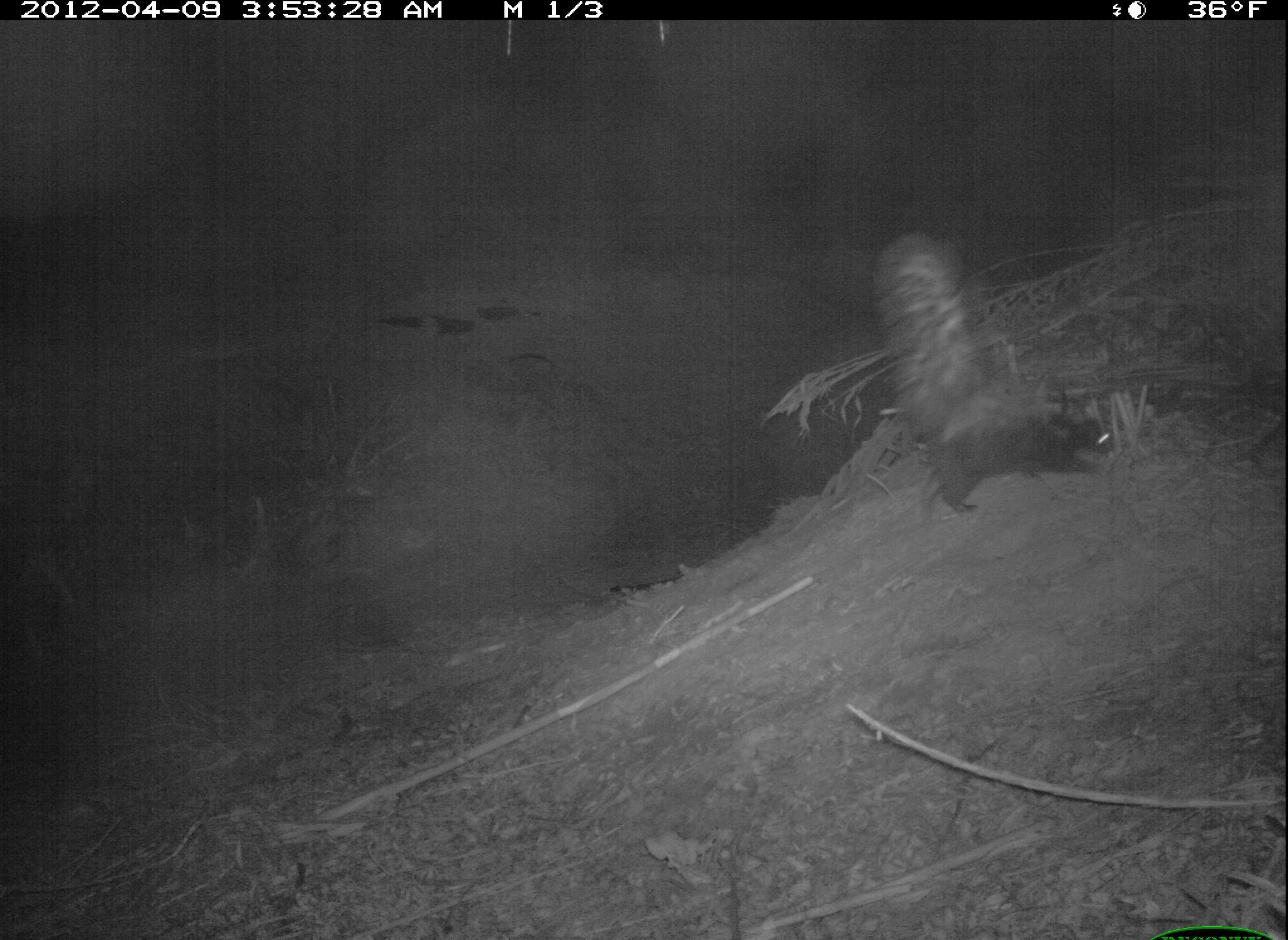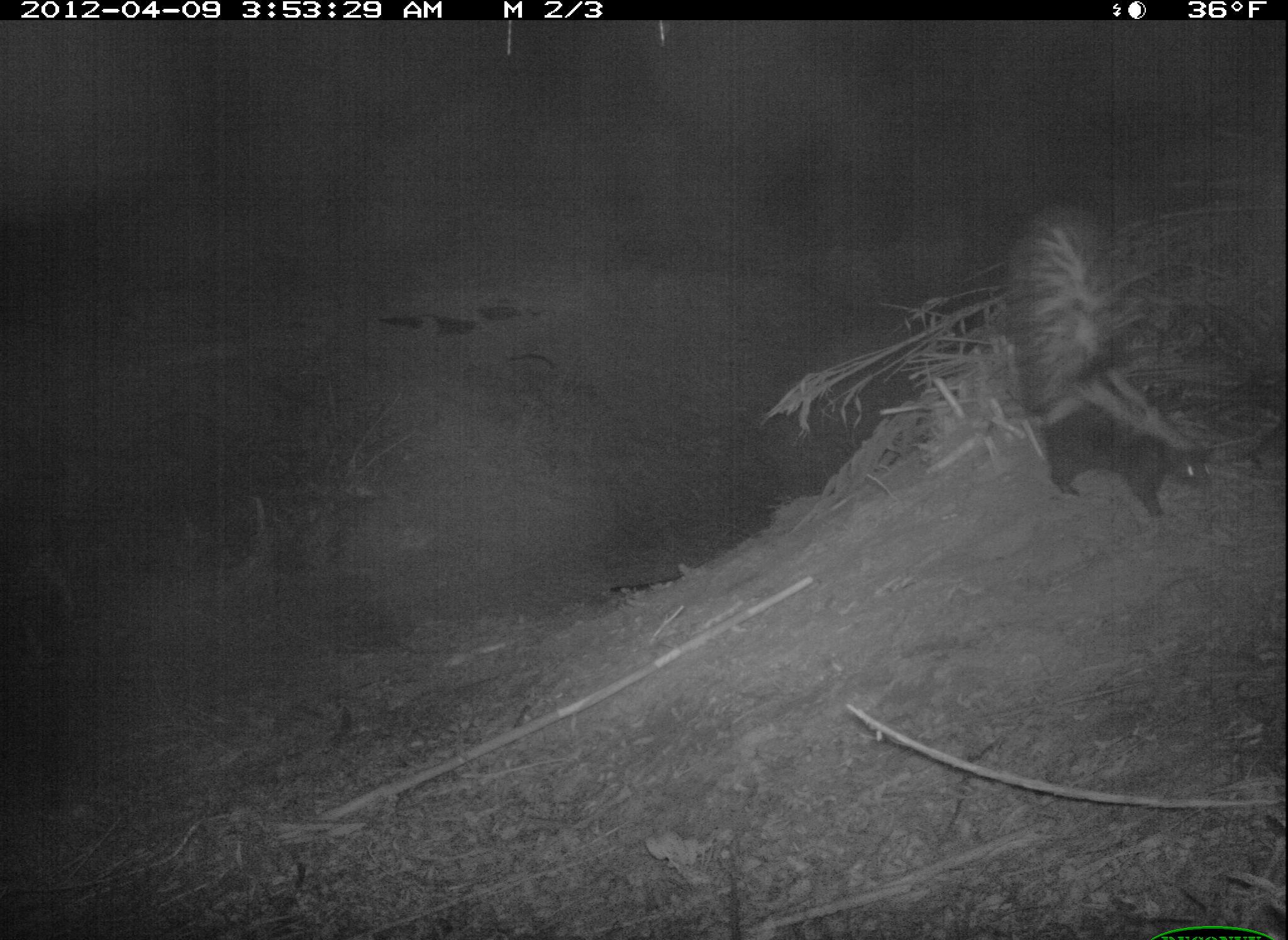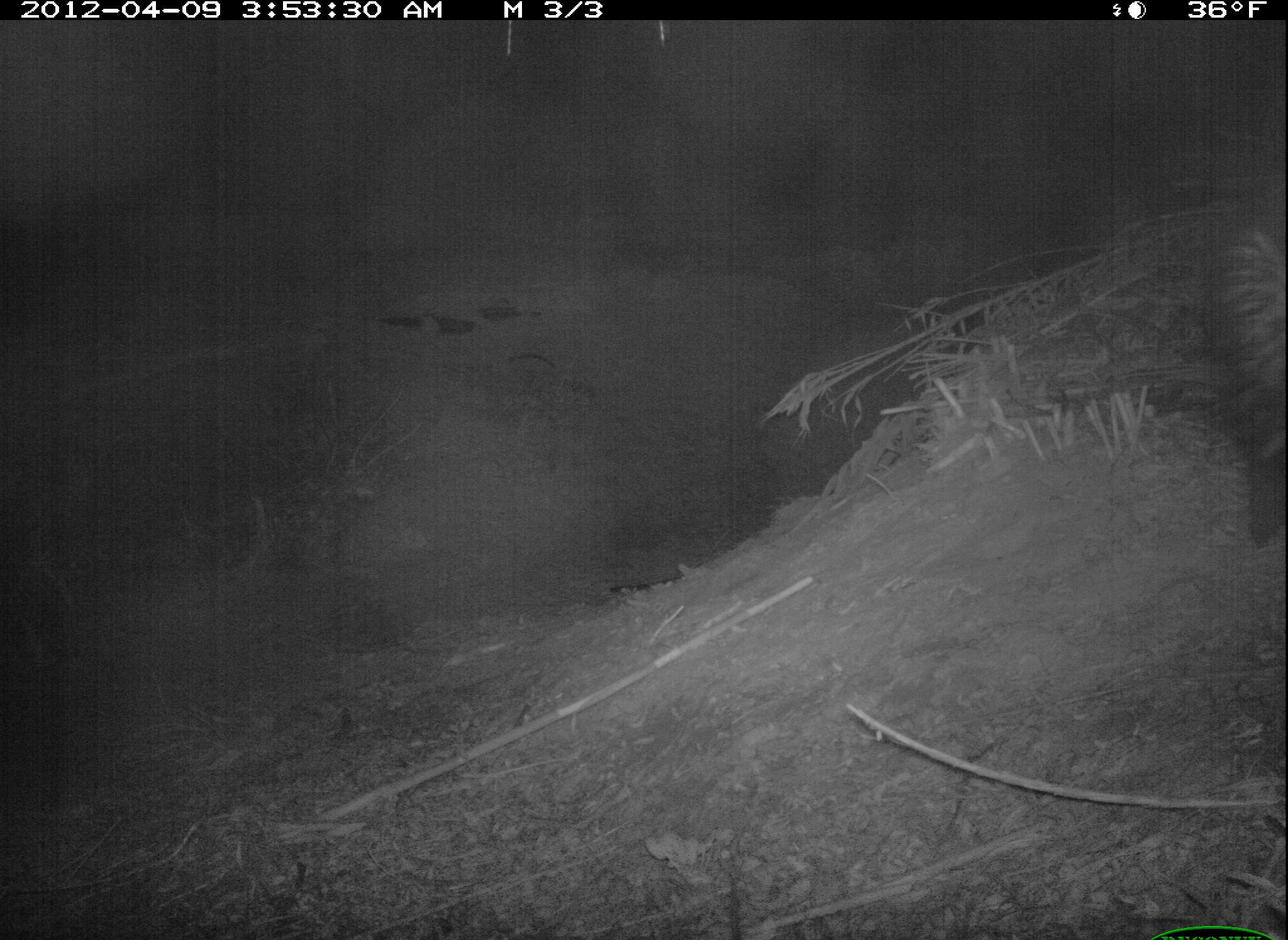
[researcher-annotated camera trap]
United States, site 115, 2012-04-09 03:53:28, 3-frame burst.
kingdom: Animalia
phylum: Chordata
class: Mammalia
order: Carnivora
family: Mephitidae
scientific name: Mephitidae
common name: skunk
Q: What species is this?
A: Skunk (Mephitidae).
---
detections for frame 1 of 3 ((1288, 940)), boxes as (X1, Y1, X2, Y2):
skunk: (866, 214, 1127, 509)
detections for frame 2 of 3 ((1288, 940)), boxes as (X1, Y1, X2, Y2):
skunk: (997, 205, 1219, 522)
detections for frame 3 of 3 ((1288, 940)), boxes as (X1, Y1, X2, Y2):
skunk: (1201, 214, 1286, 556)